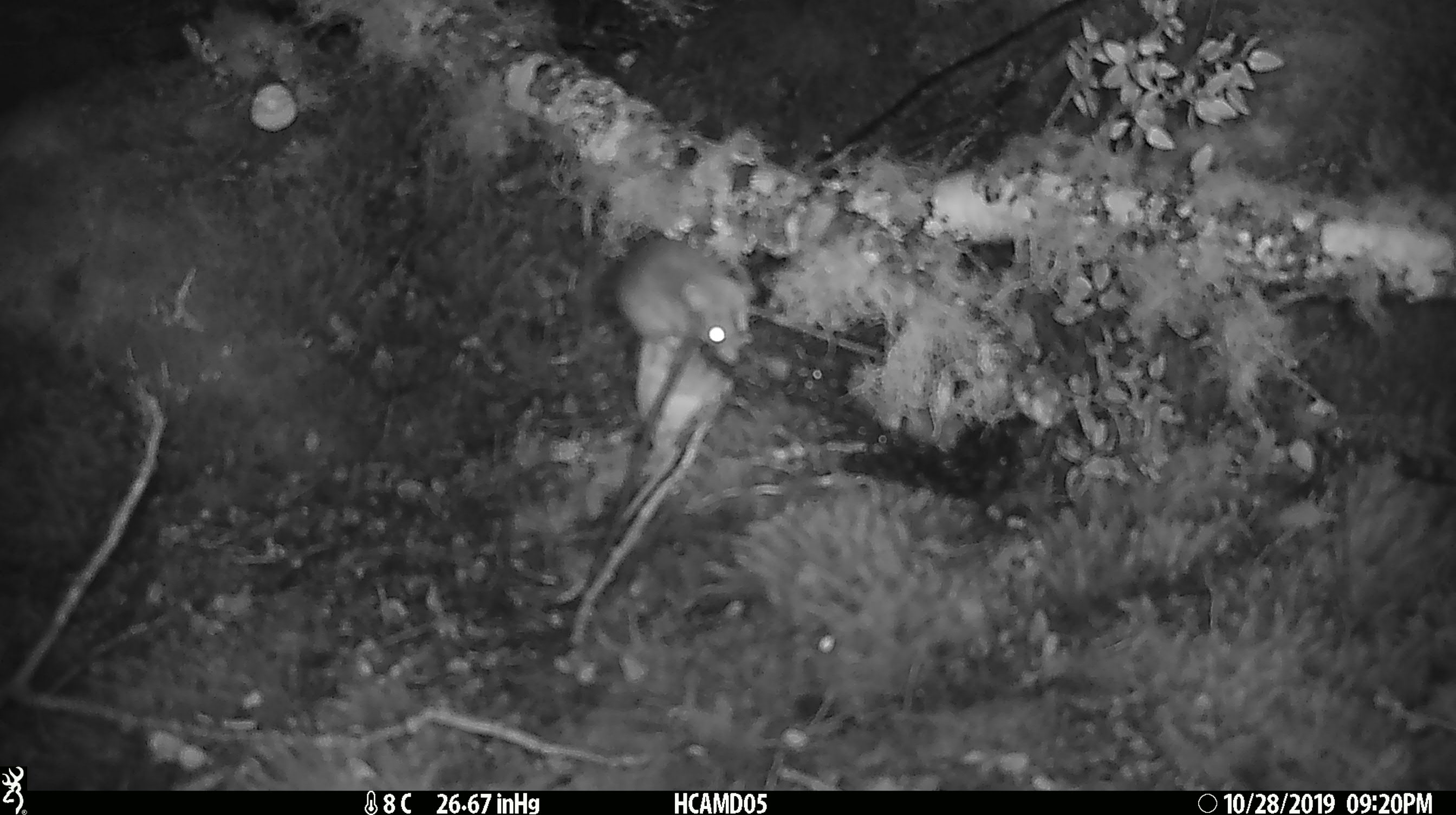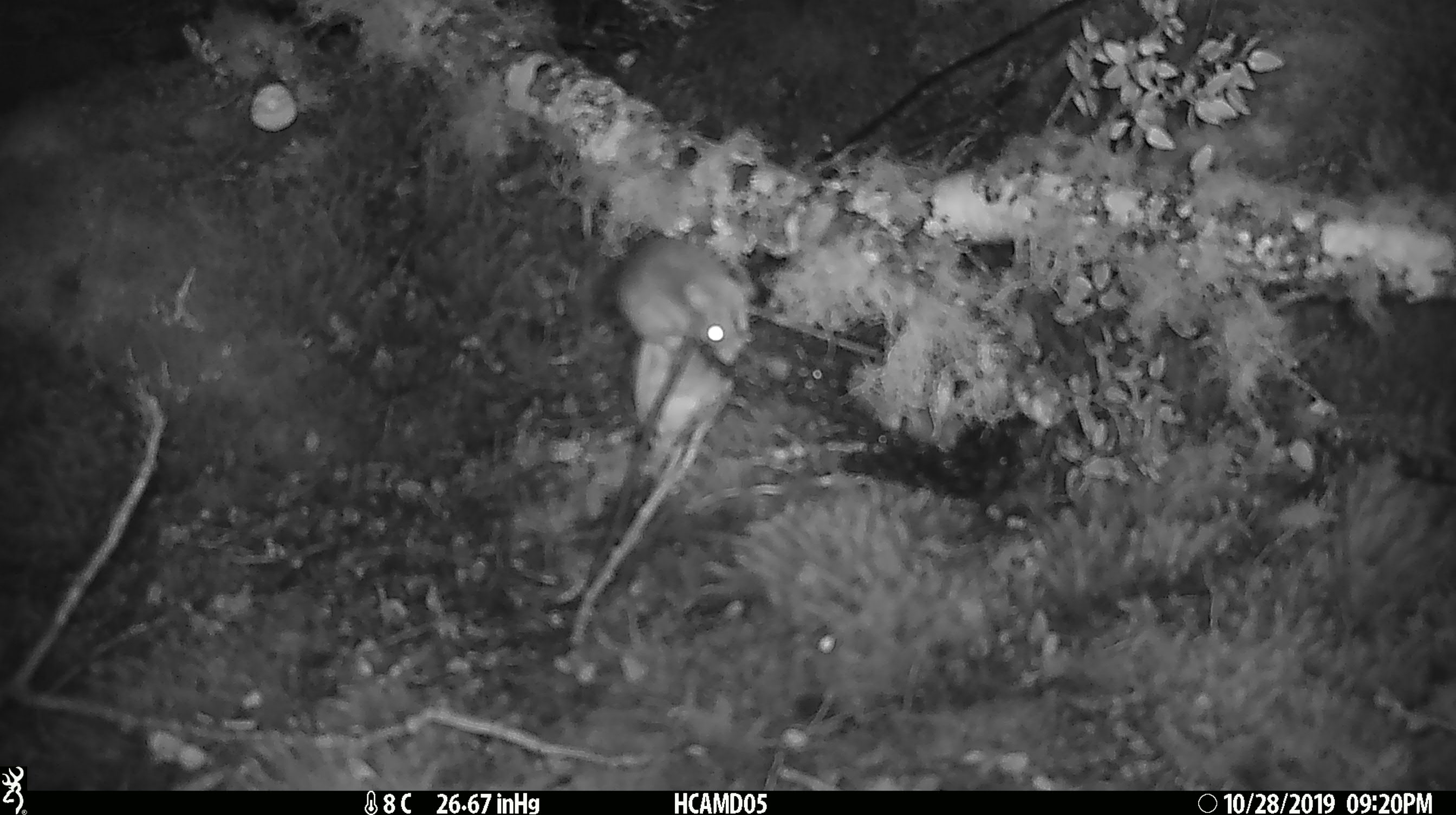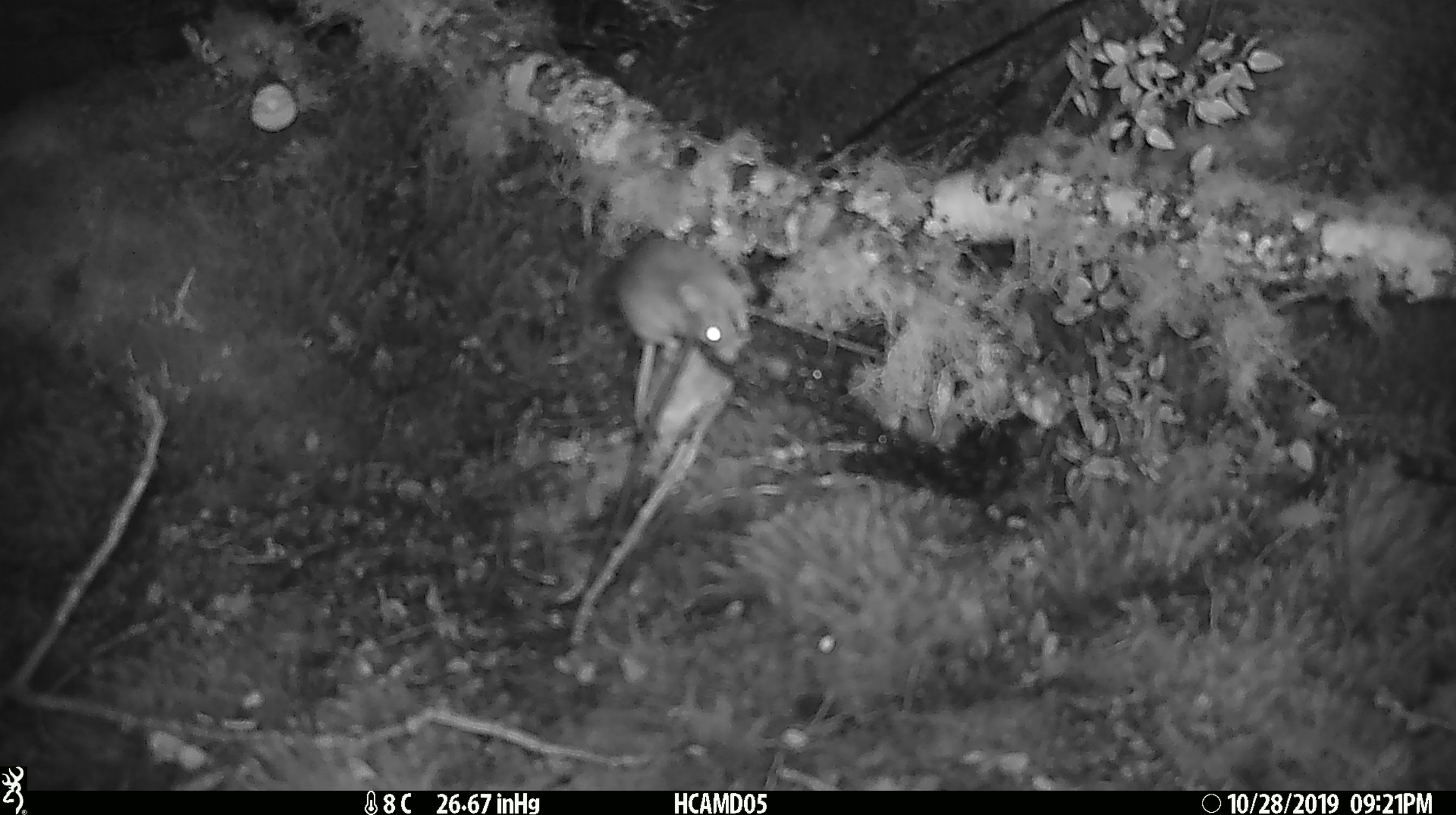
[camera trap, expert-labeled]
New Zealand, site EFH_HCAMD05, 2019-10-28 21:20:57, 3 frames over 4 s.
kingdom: Animalia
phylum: Chordata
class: Mammalia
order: Rodentia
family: Muridae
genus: Mus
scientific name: Mus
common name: mouse